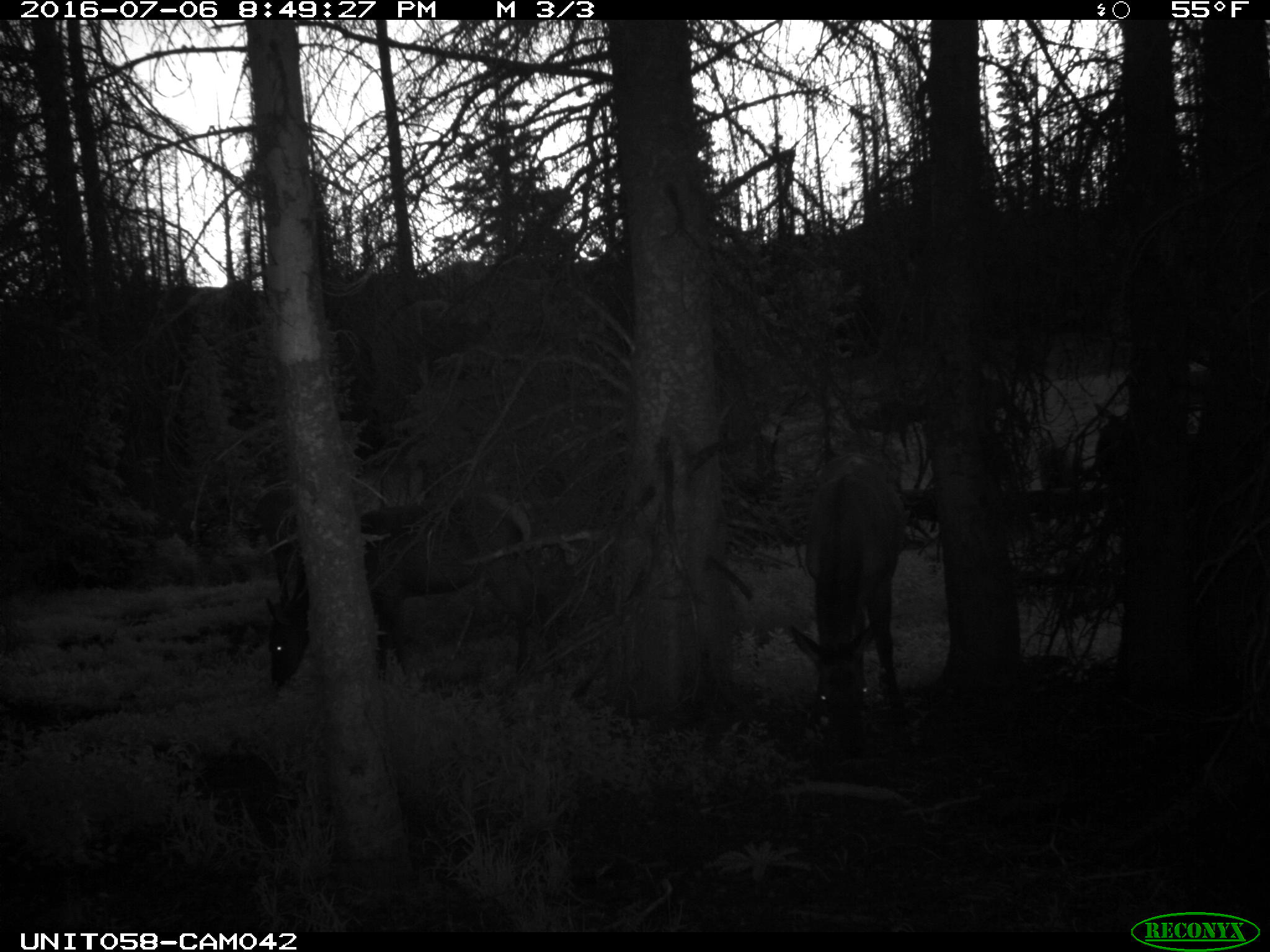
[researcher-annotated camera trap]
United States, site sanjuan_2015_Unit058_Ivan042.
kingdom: Animalia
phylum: Chordata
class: Mammalia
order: Artiodactyla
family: Cervidae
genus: Cervus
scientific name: Cervus elaphus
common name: red deer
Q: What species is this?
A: Cervus elaphus (red deer).